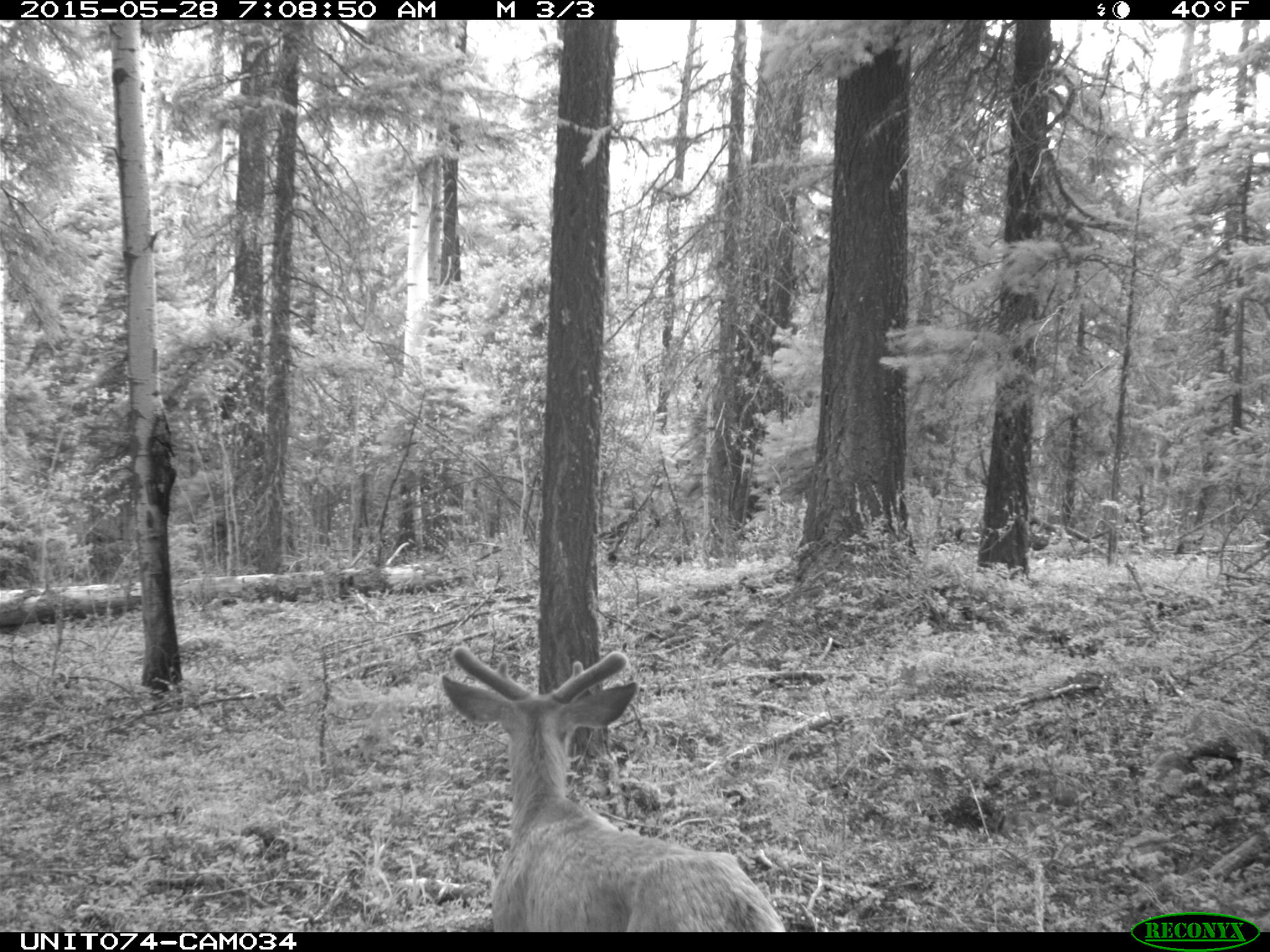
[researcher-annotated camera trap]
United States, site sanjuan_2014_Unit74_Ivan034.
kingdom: Animalia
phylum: Chordata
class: Mammalia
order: Artiodactyla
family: Cervidae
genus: Odocoileus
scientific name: Odocoileus hemionus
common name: mule deer